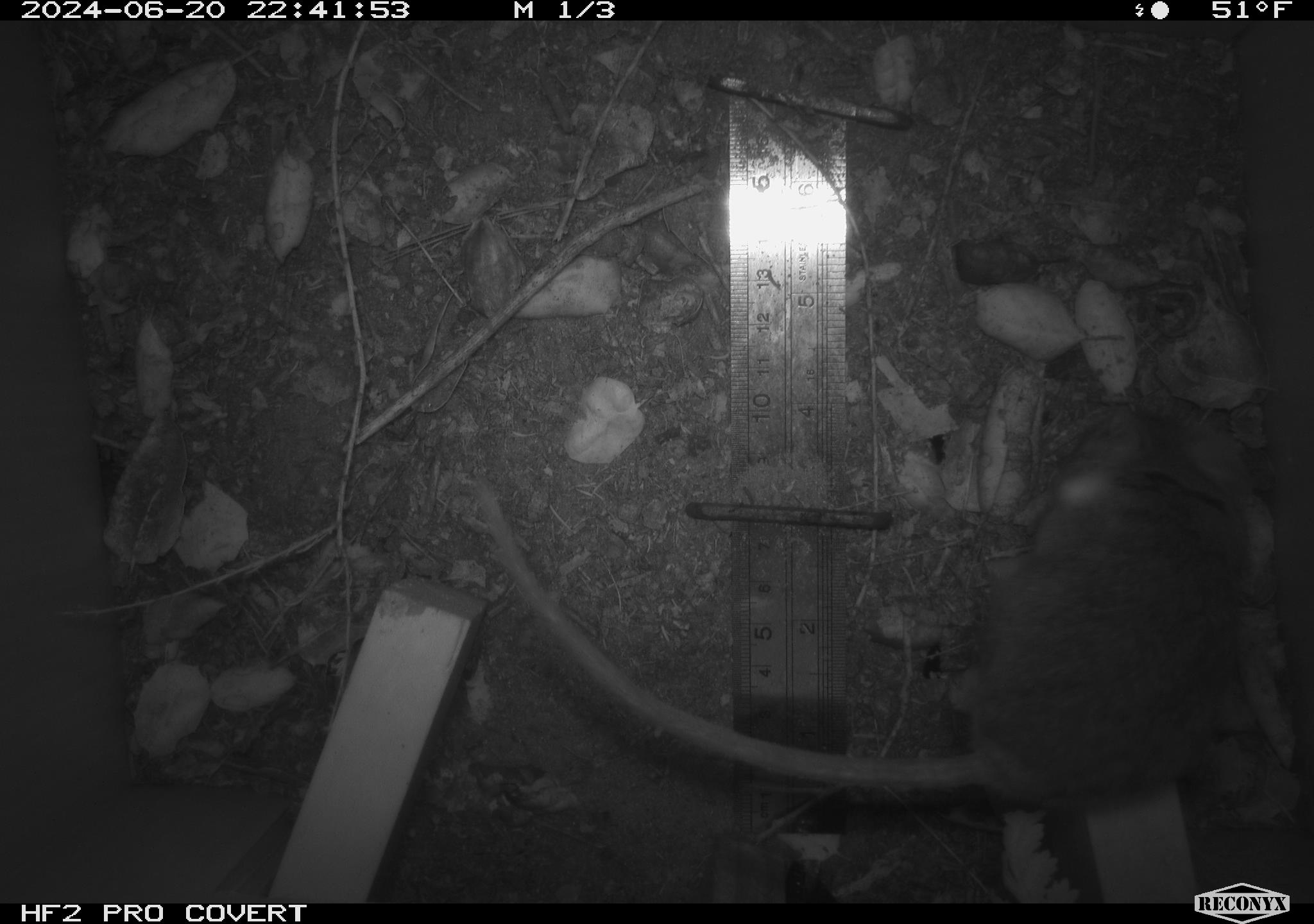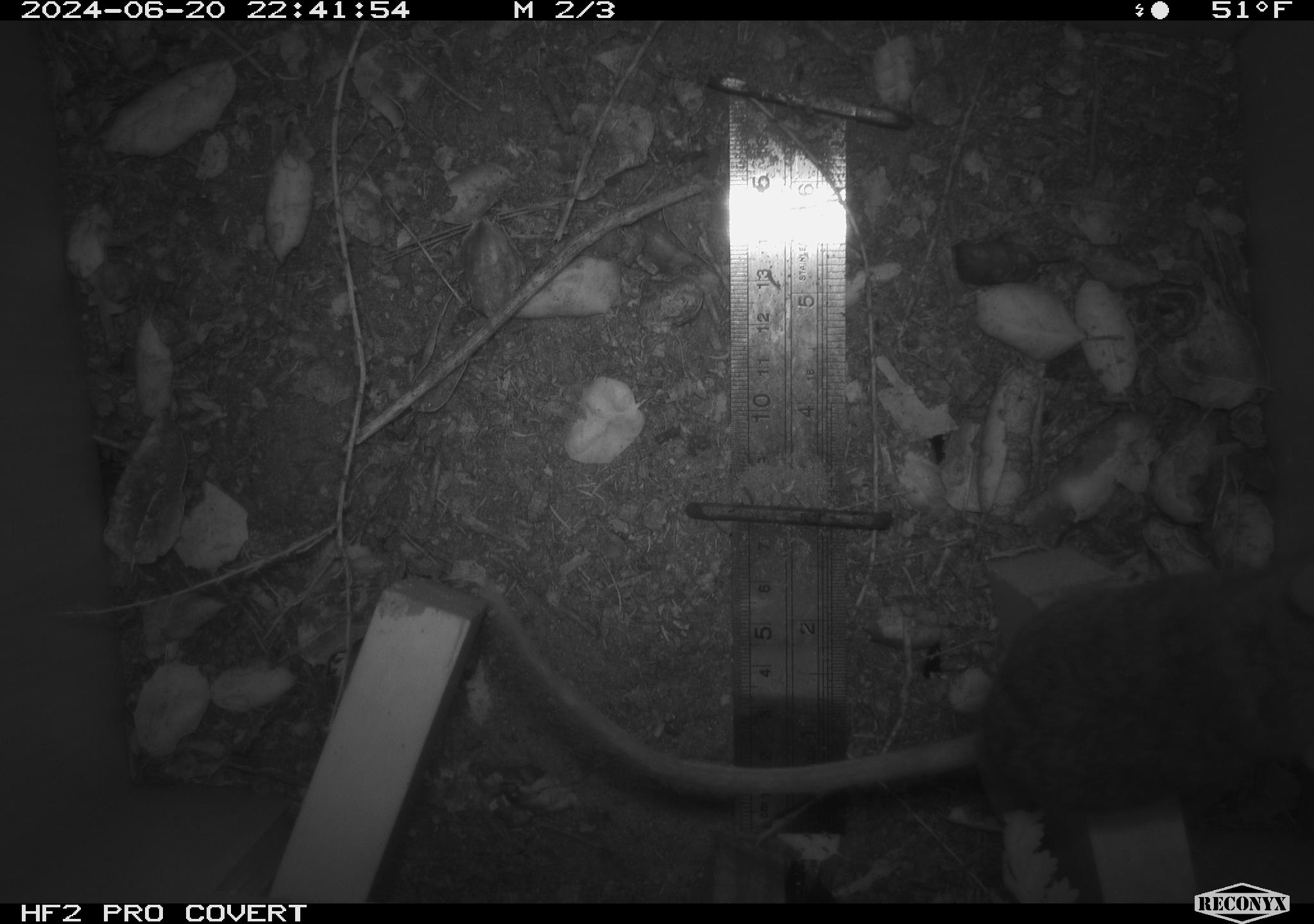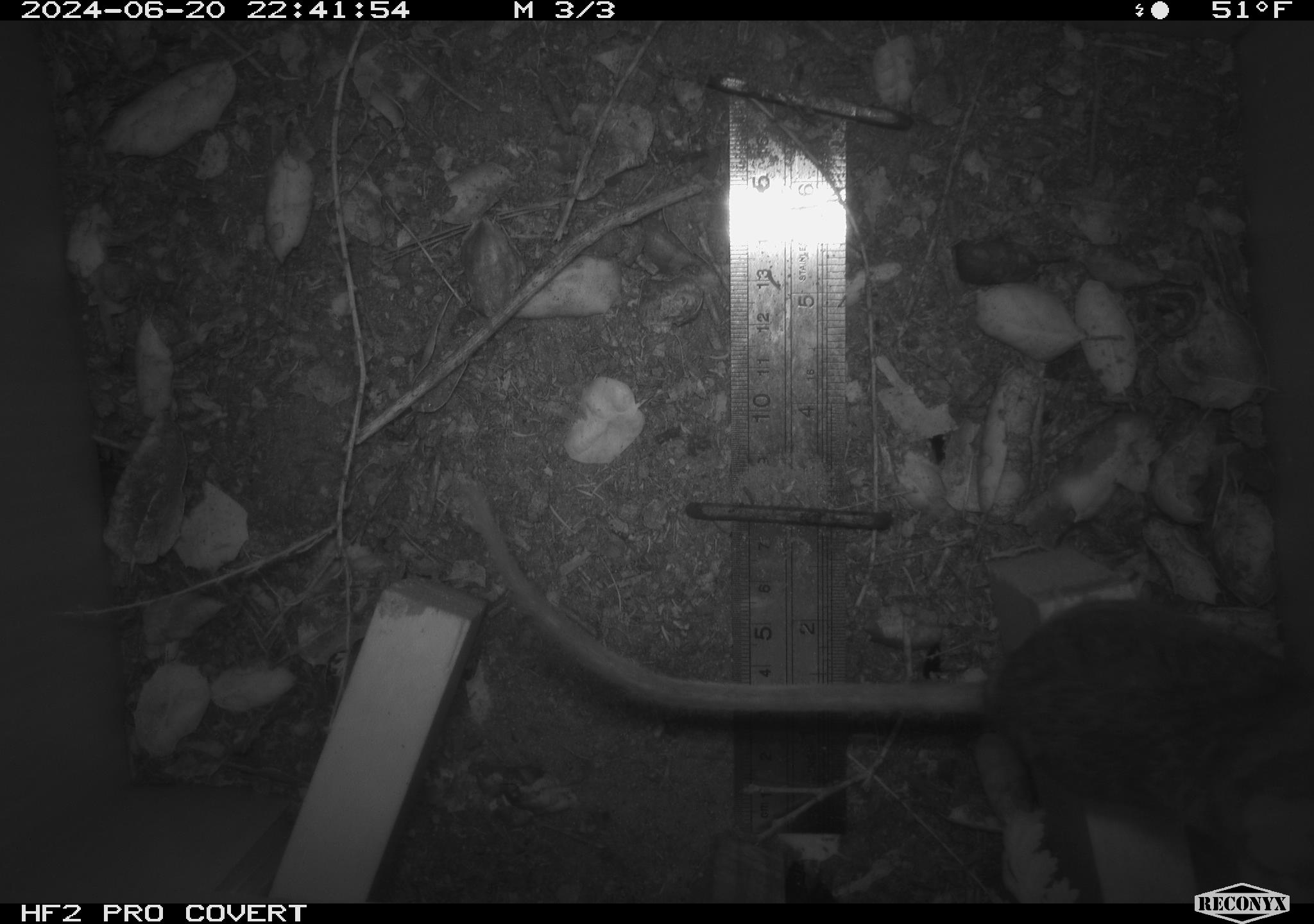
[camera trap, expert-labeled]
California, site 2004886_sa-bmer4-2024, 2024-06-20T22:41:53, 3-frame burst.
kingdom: Animalia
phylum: Chordata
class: Mammalia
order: Rodentia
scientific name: Rodentia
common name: woodrat or rat or mouse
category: woodrat or rat or mouse species